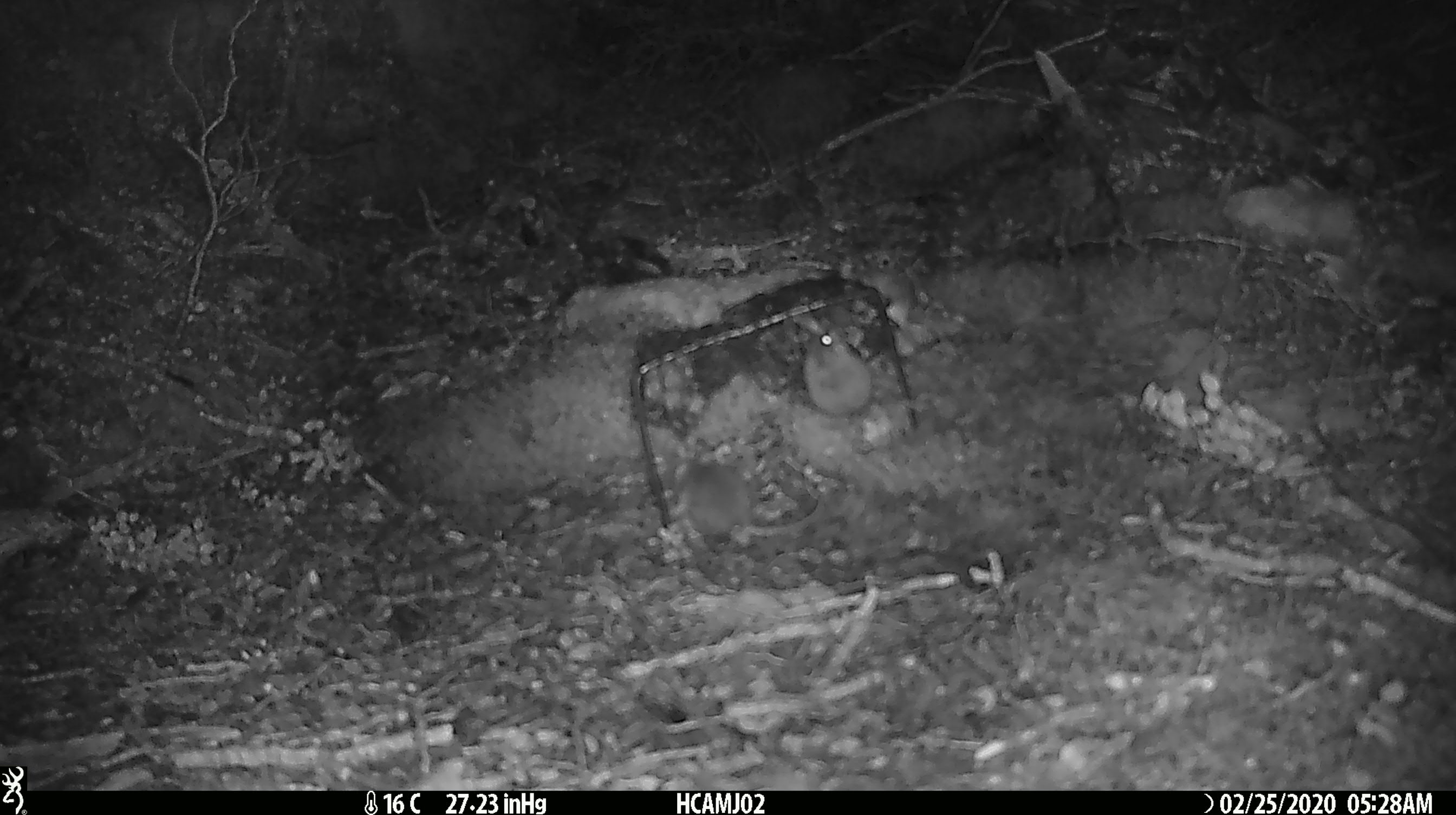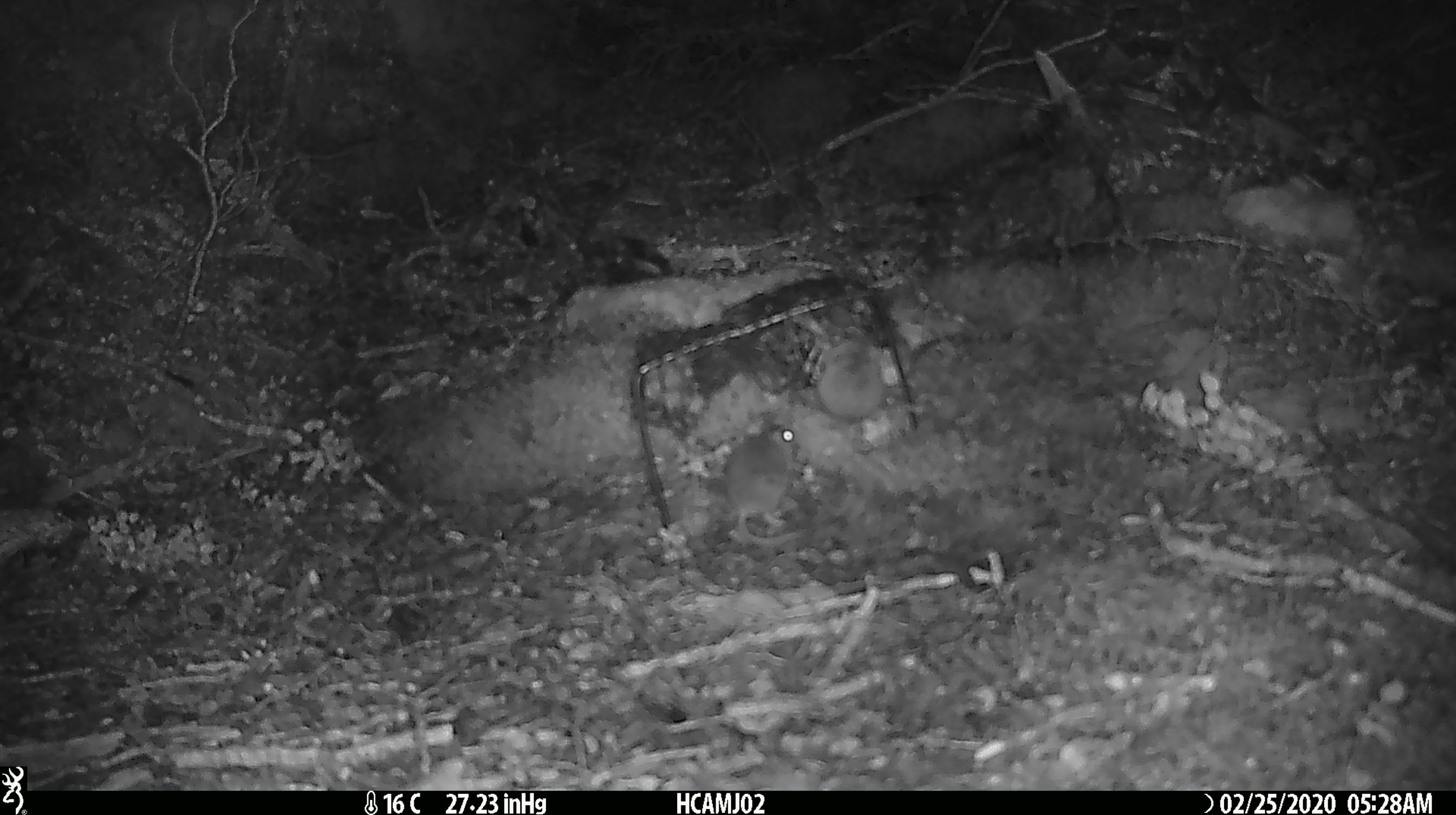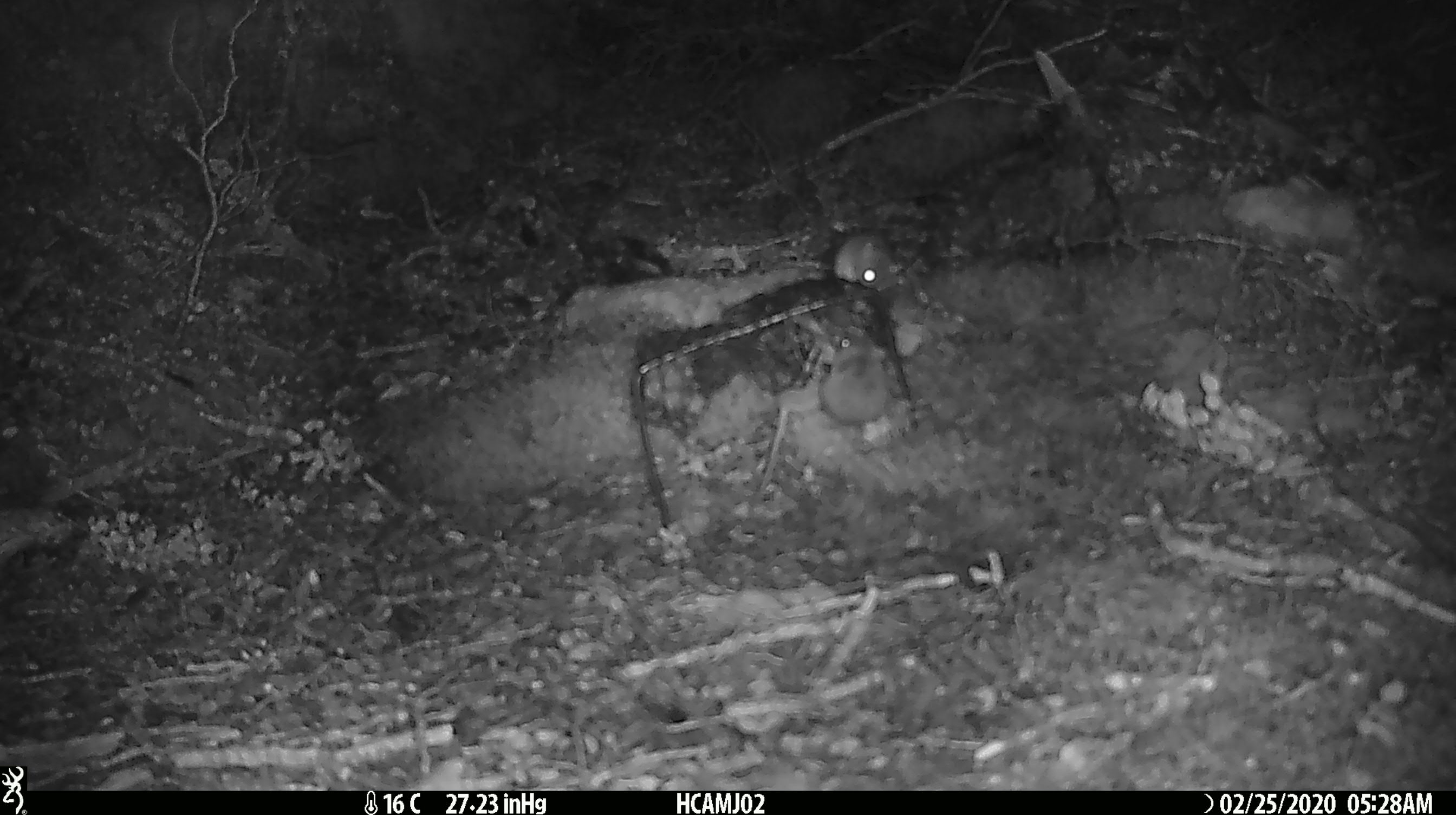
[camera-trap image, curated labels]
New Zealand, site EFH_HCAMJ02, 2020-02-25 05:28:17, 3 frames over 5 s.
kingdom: Animalia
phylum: Chordata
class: Mammalia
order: Rodentia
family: Muridae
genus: Mus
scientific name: Mus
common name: mouse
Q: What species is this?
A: Mouse (Mus).